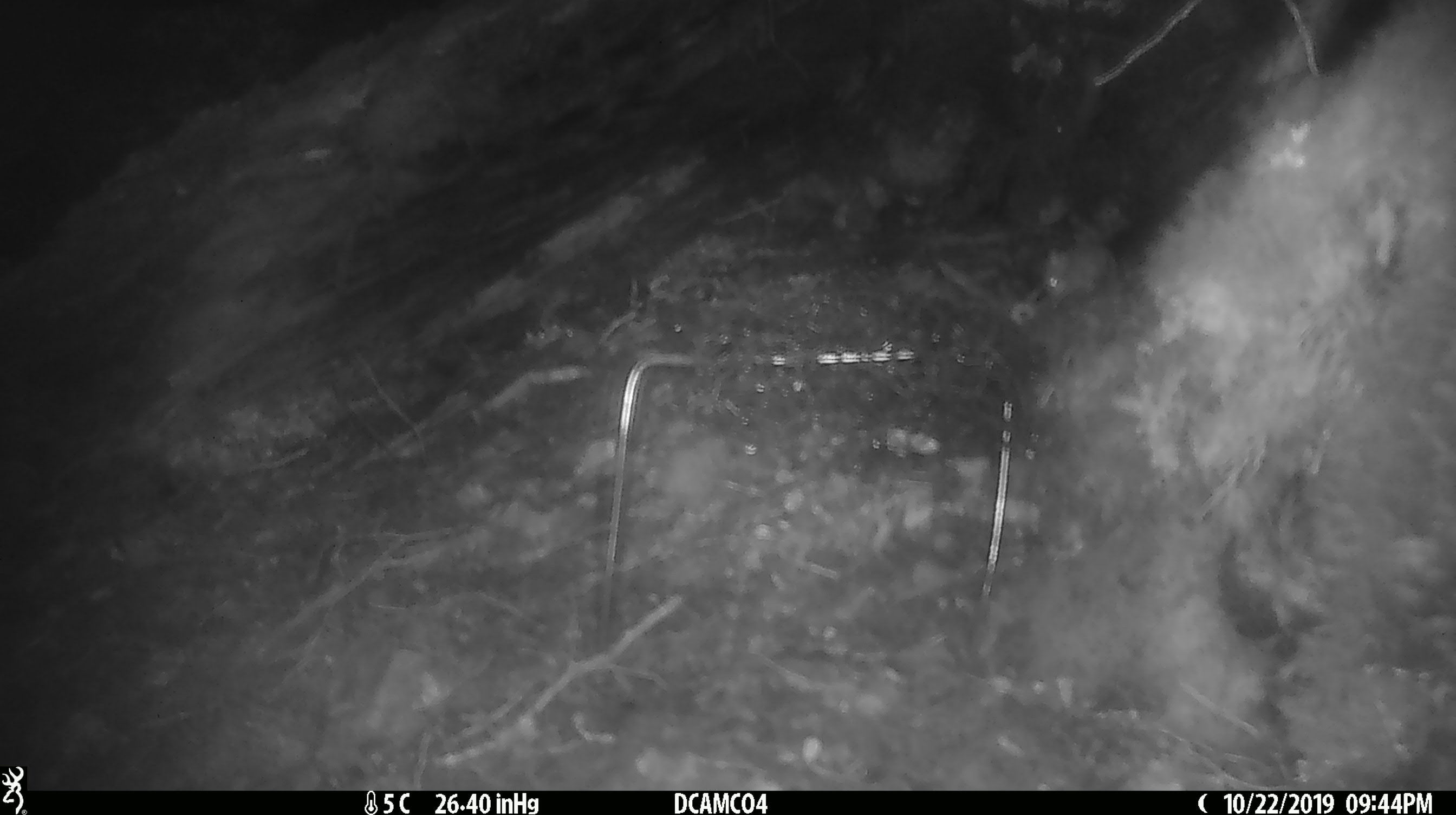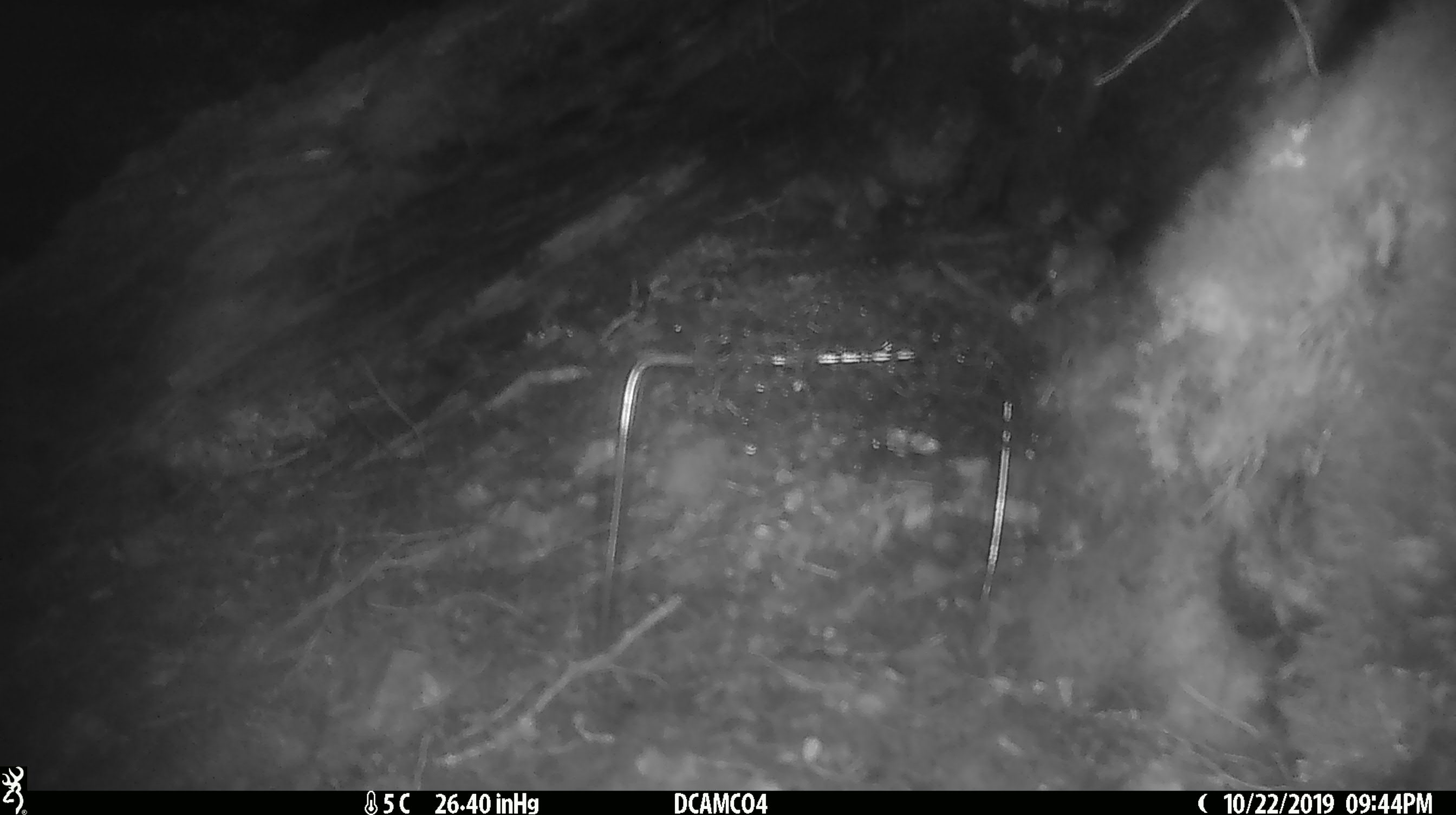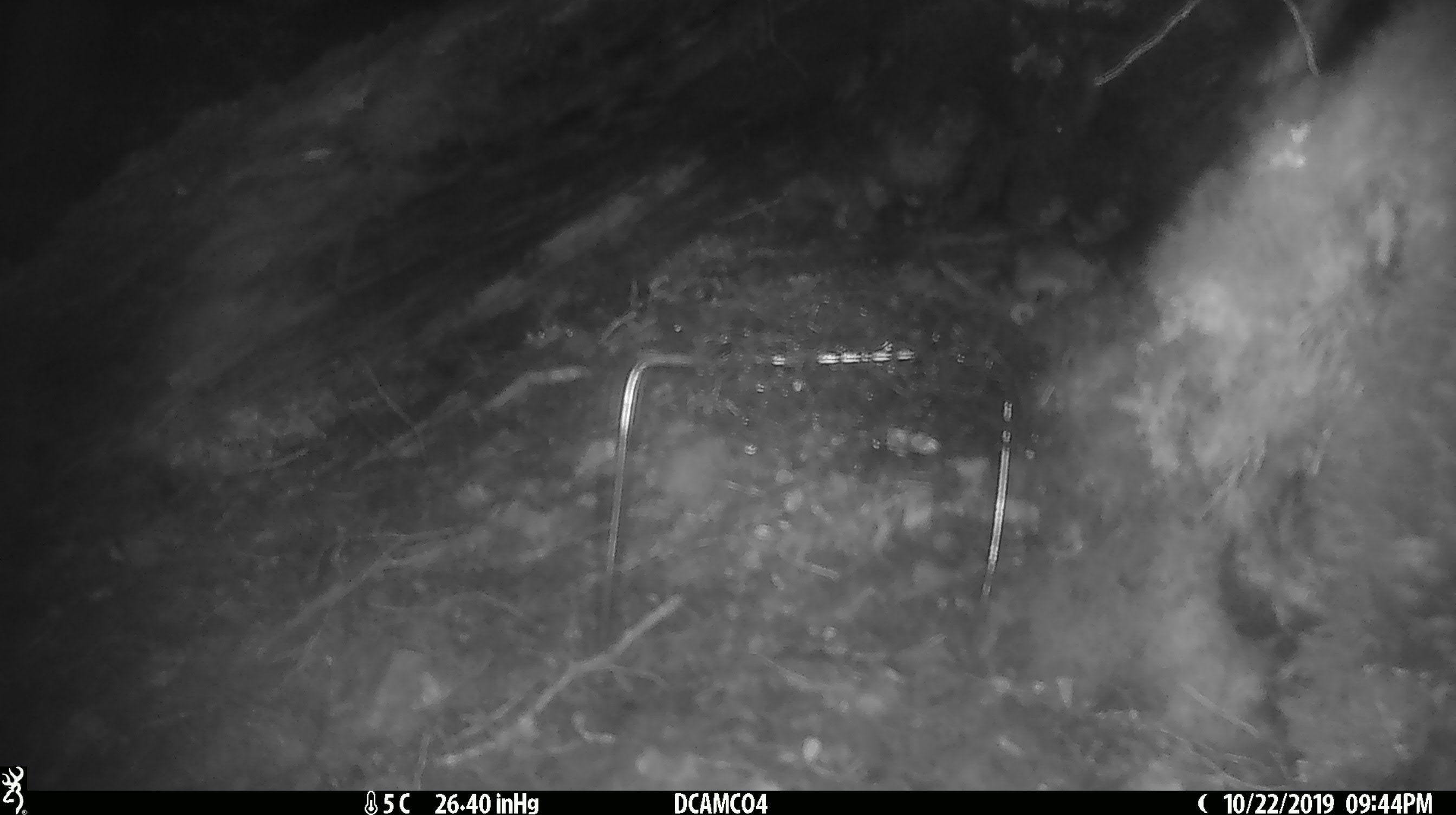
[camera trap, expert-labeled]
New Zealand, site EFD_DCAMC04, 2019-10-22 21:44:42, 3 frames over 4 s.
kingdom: Animalia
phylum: Chordata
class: Mammalia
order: Rodentia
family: Muridae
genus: Mus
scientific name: Mus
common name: mouse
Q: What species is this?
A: Mouse (Mus).